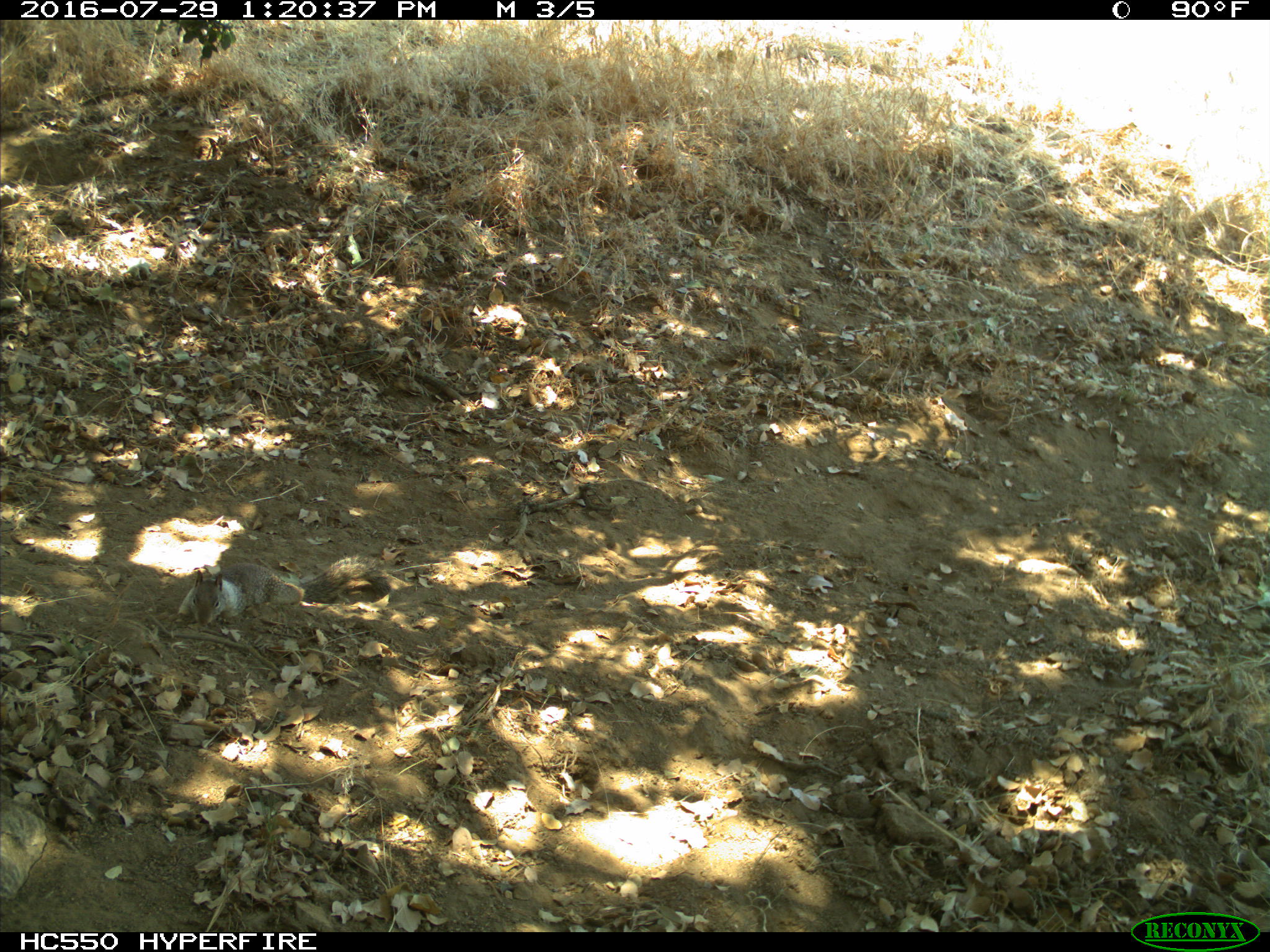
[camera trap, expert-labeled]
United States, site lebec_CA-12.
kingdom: Animalia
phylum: Chordata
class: Mammalia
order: Rodentia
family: Sciuridae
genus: Otospermophilus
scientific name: Otospermophilus beecheyi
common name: california ground squirrel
Otospermophilus beecheyi (california ground squirrel).